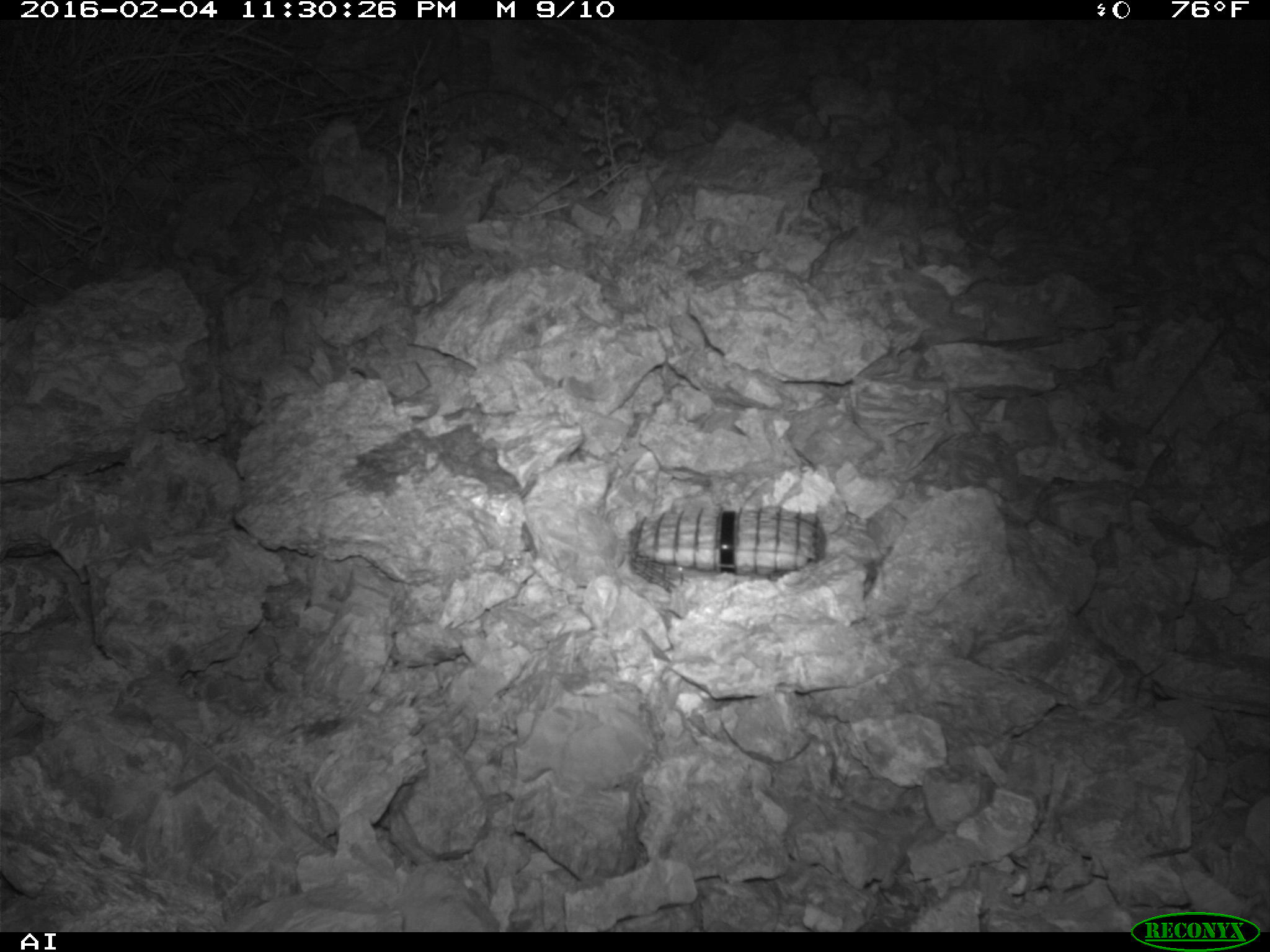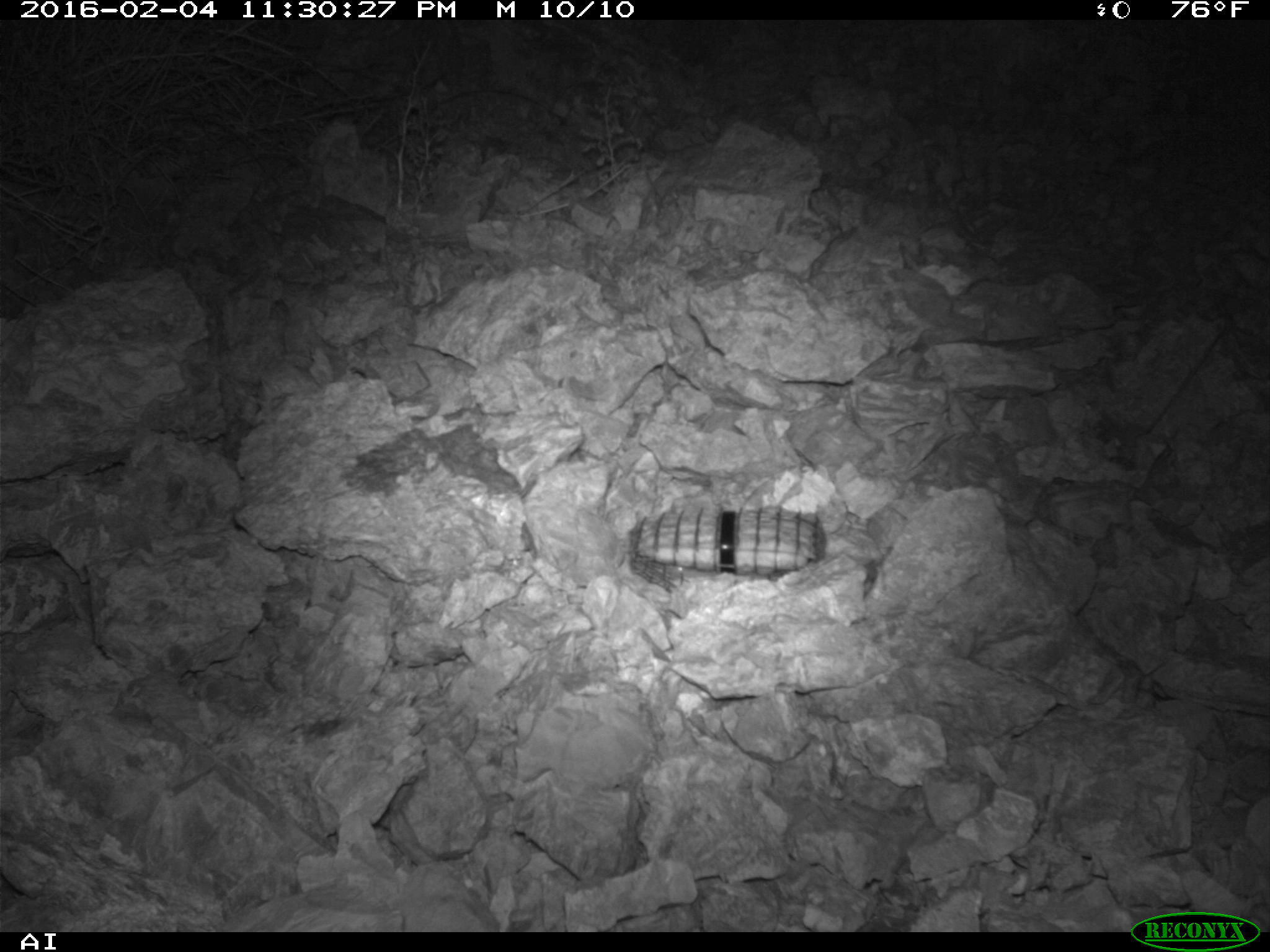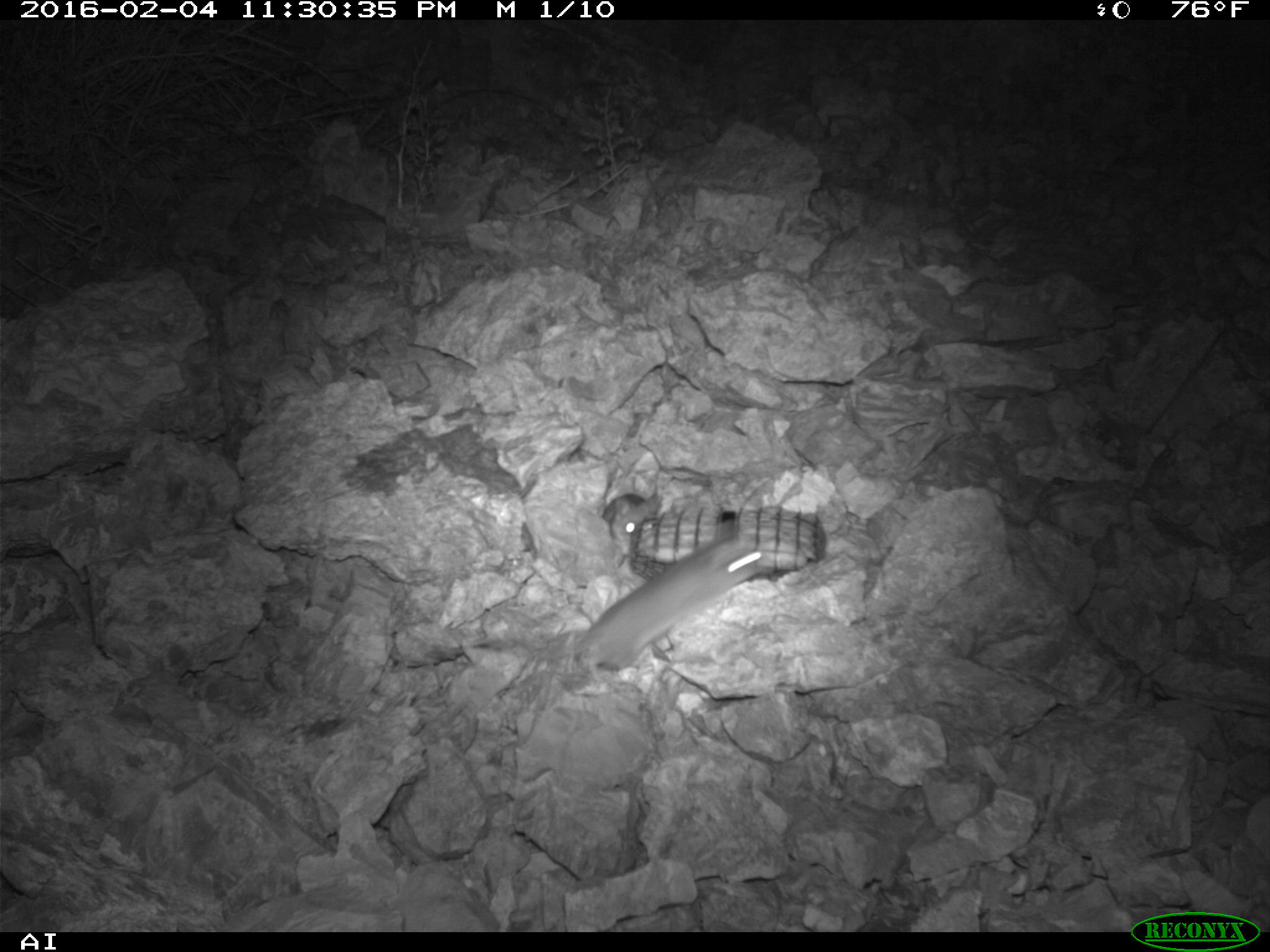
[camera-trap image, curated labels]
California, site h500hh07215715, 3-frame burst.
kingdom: Animalia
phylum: Chordata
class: Mammalia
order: Rodentia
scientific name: Rodentia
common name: rodent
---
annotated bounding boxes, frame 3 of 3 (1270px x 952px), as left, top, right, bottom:
rodent: 571, 531, 765, 689; 601, 493, 664, 555